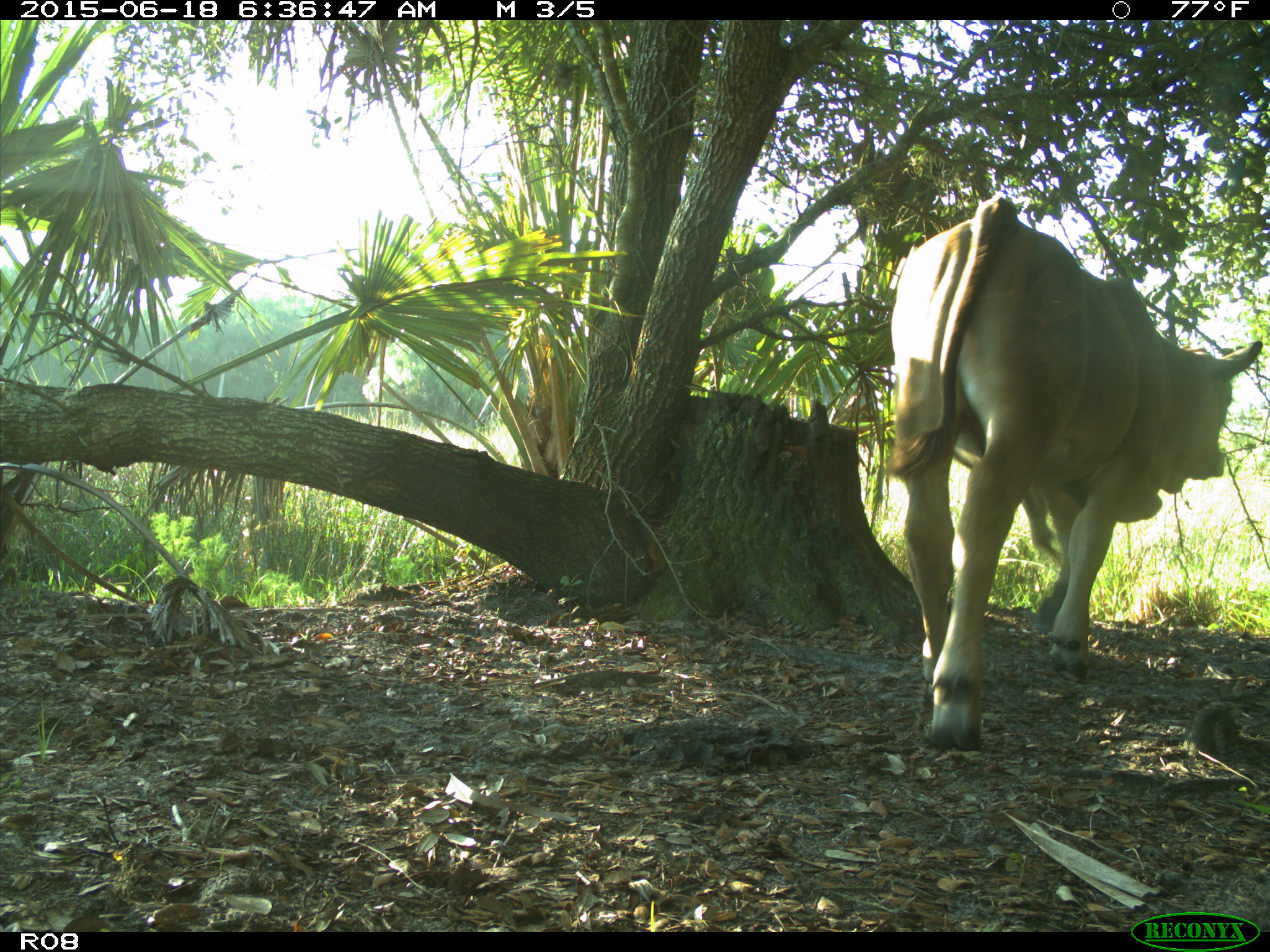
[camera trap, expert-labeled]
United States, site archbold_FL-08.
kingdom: Animalia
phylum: Chordata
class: Mammalia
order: Artiodactyla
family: Bovidae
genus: Bos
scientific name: Bos taurus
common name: domestic cow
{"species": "Bos taurus (domestic cow)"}